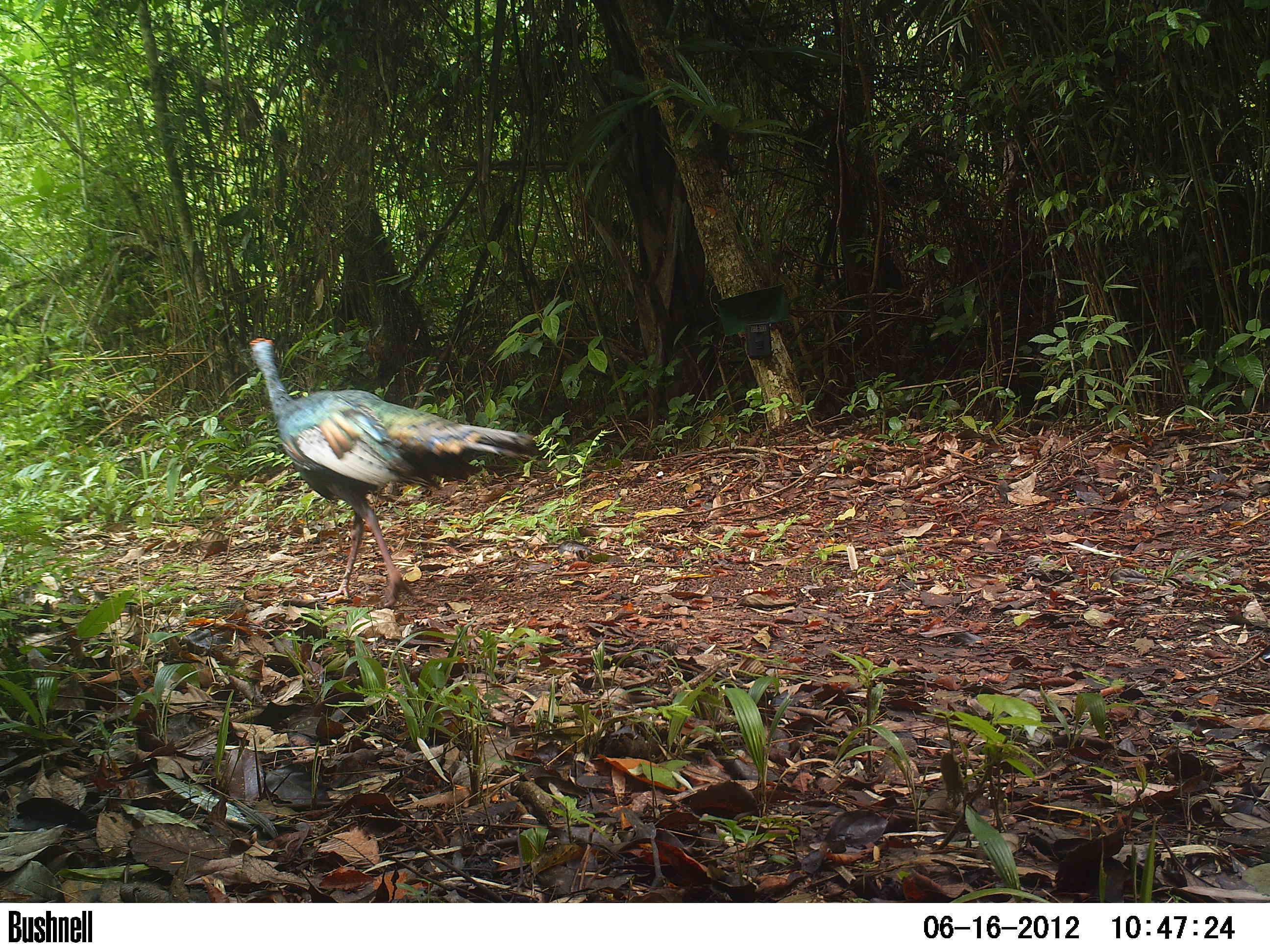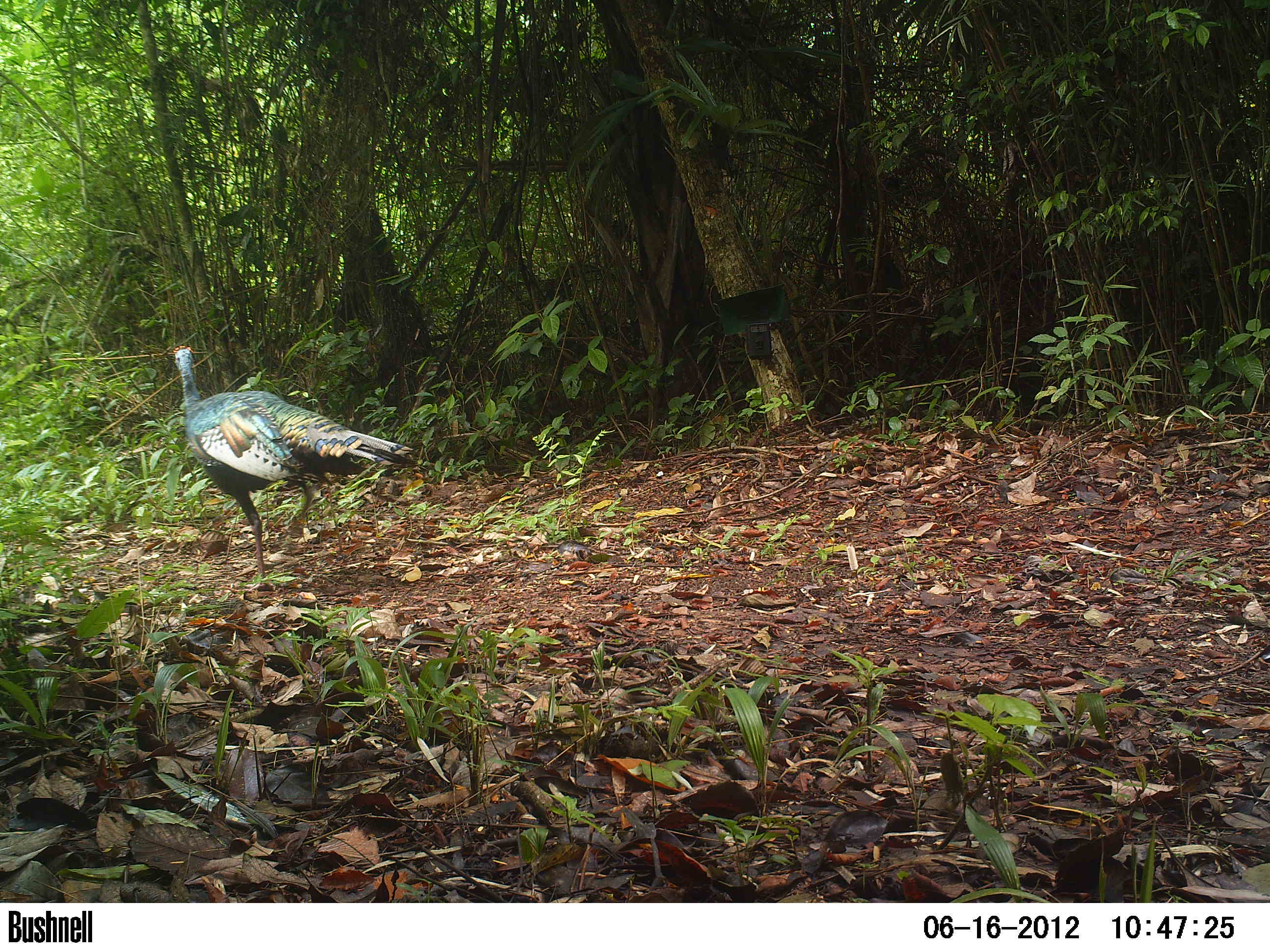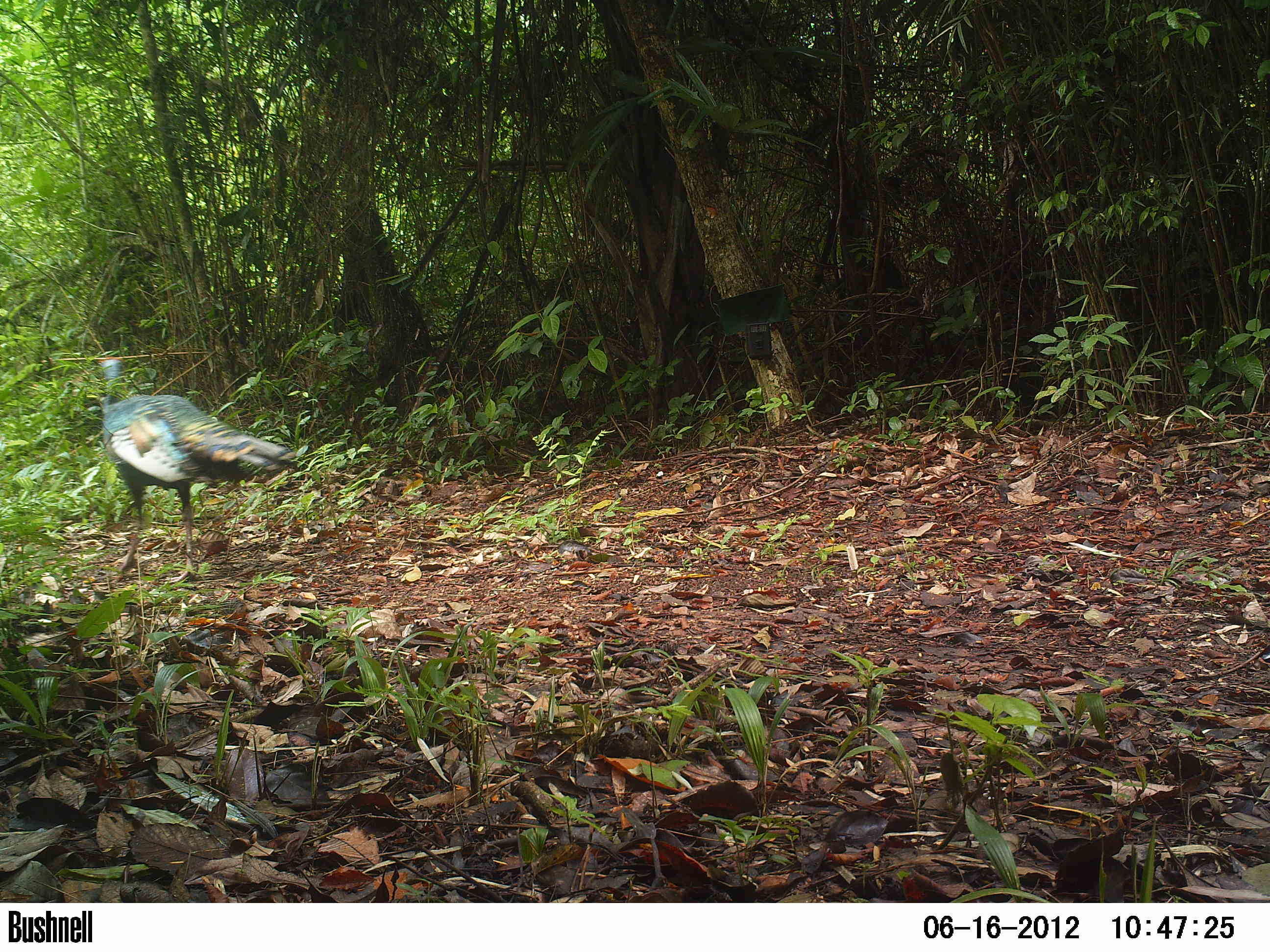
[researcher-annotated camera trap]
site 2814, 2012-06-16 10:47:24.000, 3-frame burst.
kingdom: Animalia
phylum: Chordata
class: Aves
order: Galliformes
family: Phasianidae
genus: Meleagris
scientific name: Meleagris ocellata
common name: ocellated turkey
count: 1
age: adult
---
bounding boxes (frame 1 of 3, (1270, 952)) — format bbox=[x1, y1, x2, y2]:
meleagris ocellata: bbox=[247, 337, 539, 607]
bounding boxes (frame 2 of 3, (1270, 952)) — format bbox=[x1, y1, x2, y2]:
meleagris ocellata: bbox=[171, 345, 418, 593]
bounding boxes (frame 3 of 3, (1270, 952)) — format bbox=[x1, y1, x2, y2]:
meleagris ocellata: bbox=[92, 355, 299, 584]